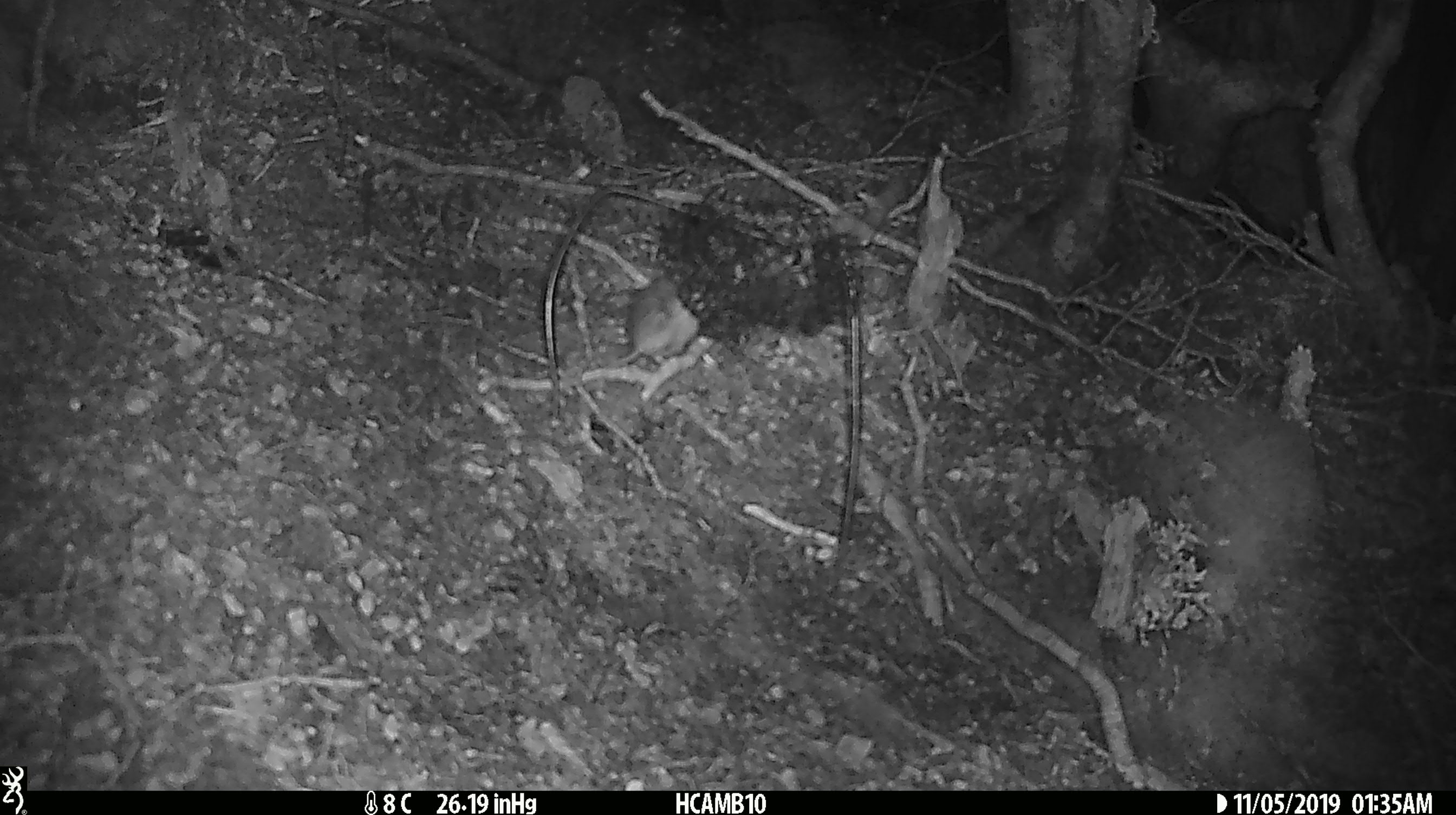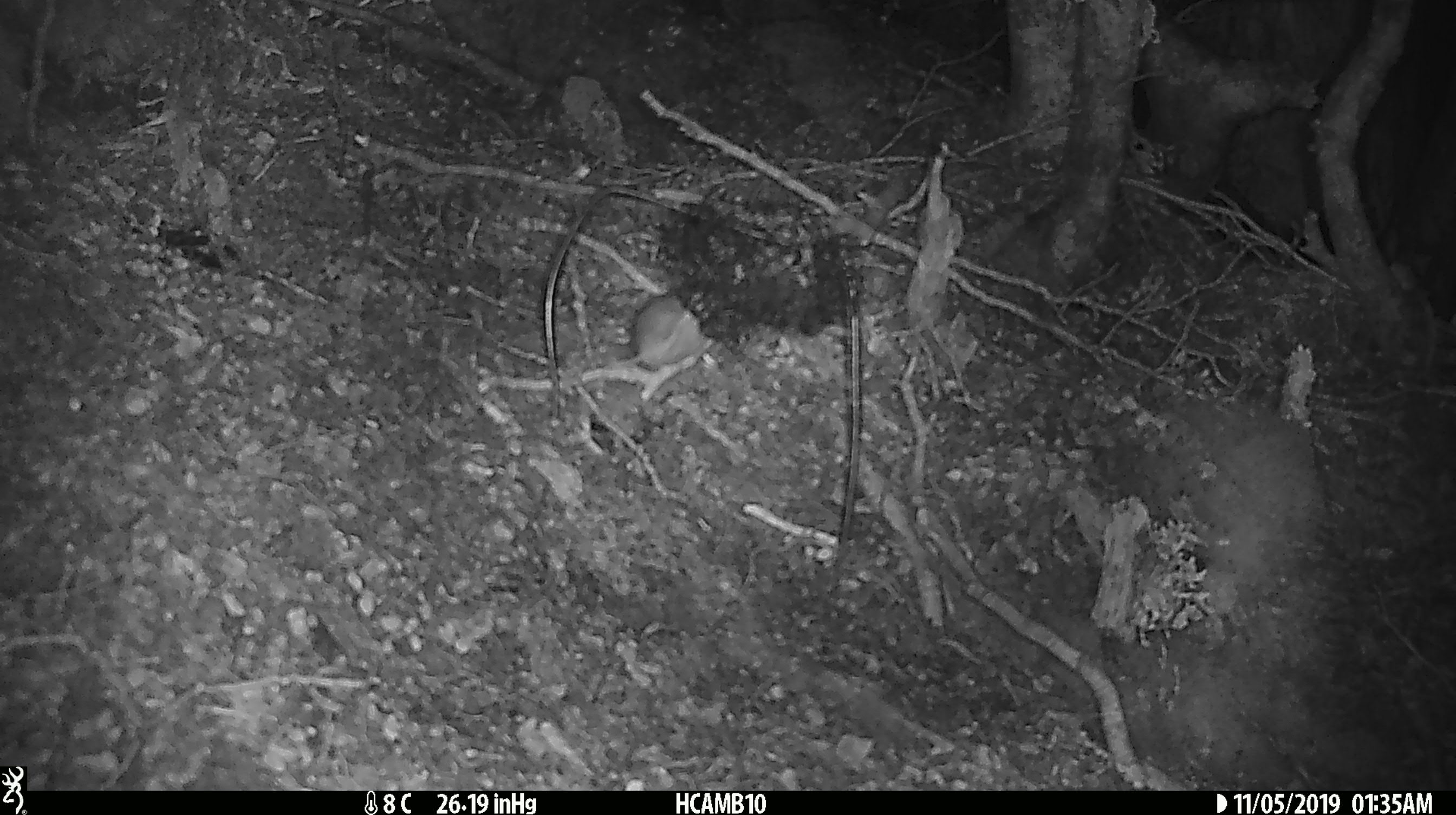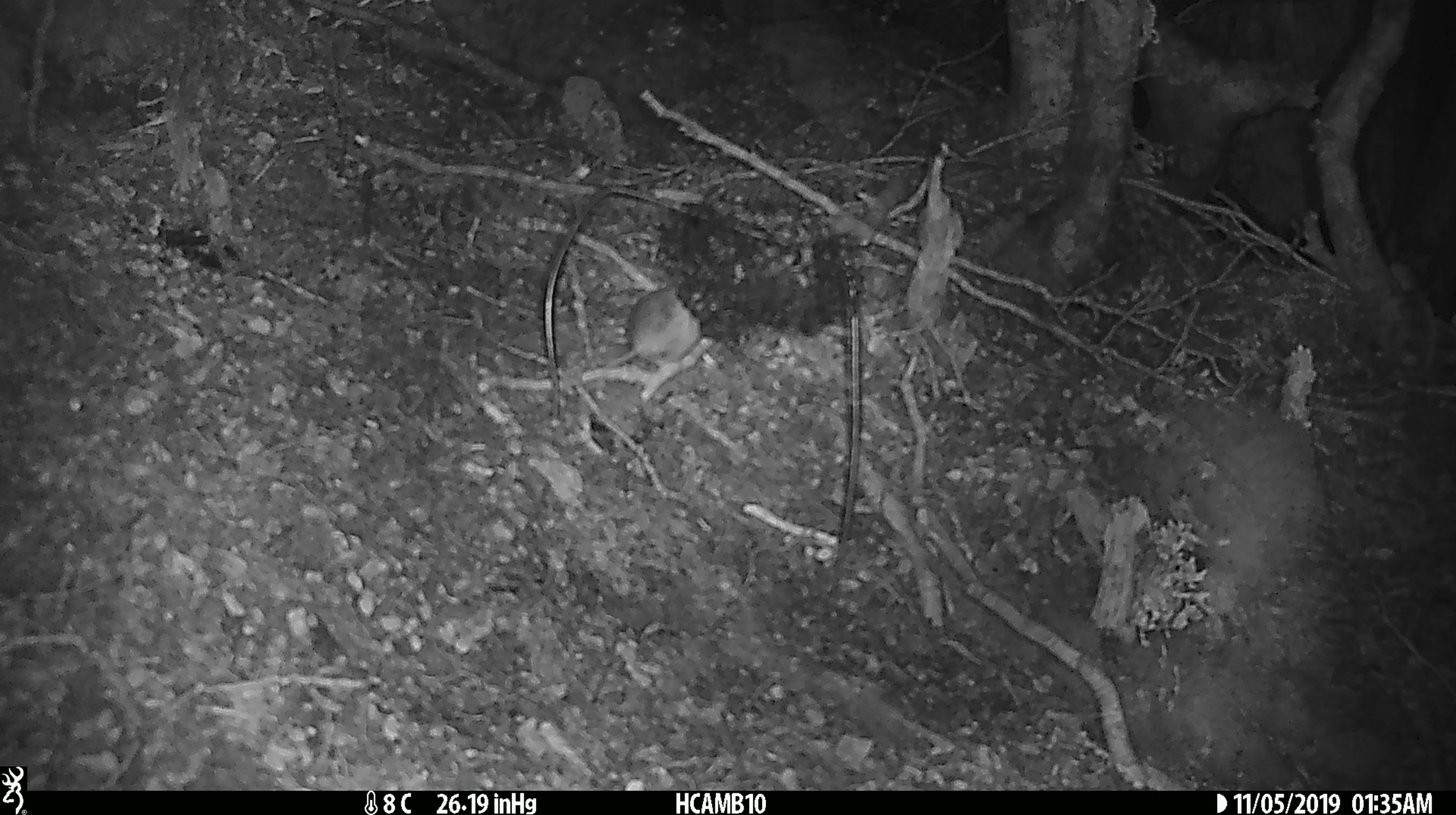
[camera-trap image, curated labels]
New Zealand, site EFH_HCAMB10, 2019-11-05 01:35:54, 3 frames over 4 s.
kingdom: Animalia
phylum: Chordata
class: Mammalia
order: Rodentia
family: Muridae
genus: Mus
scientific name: Mus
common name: mouse